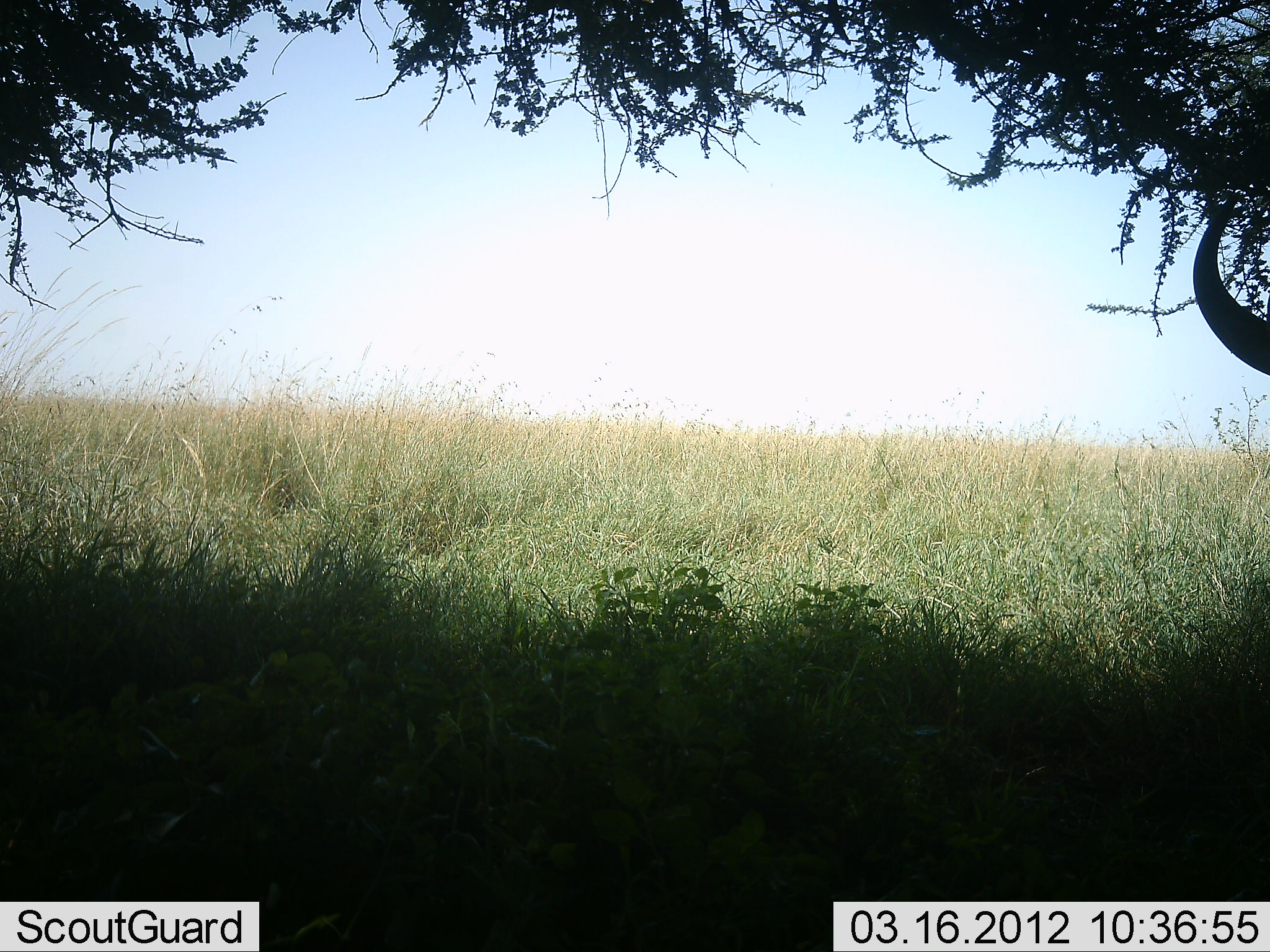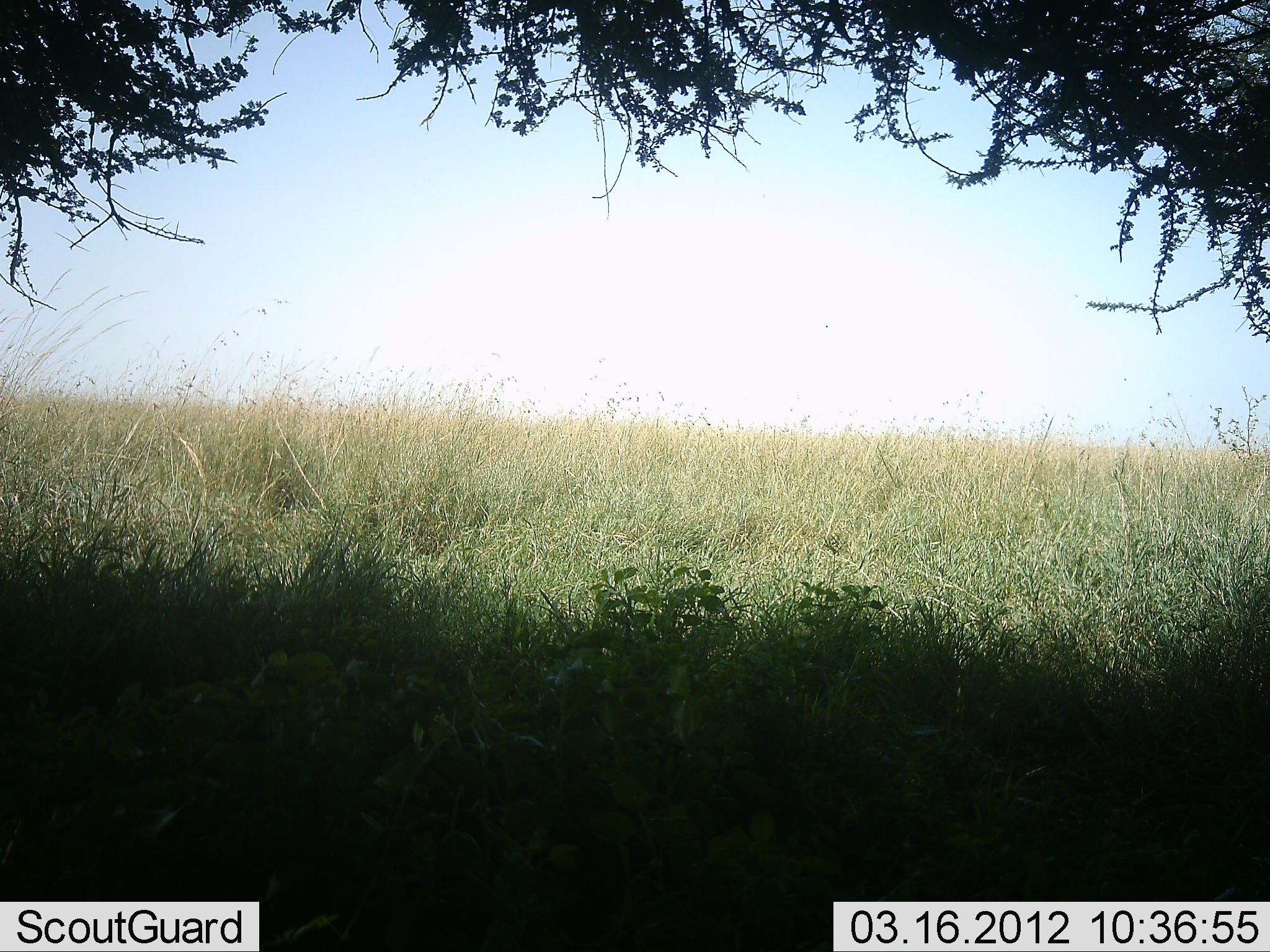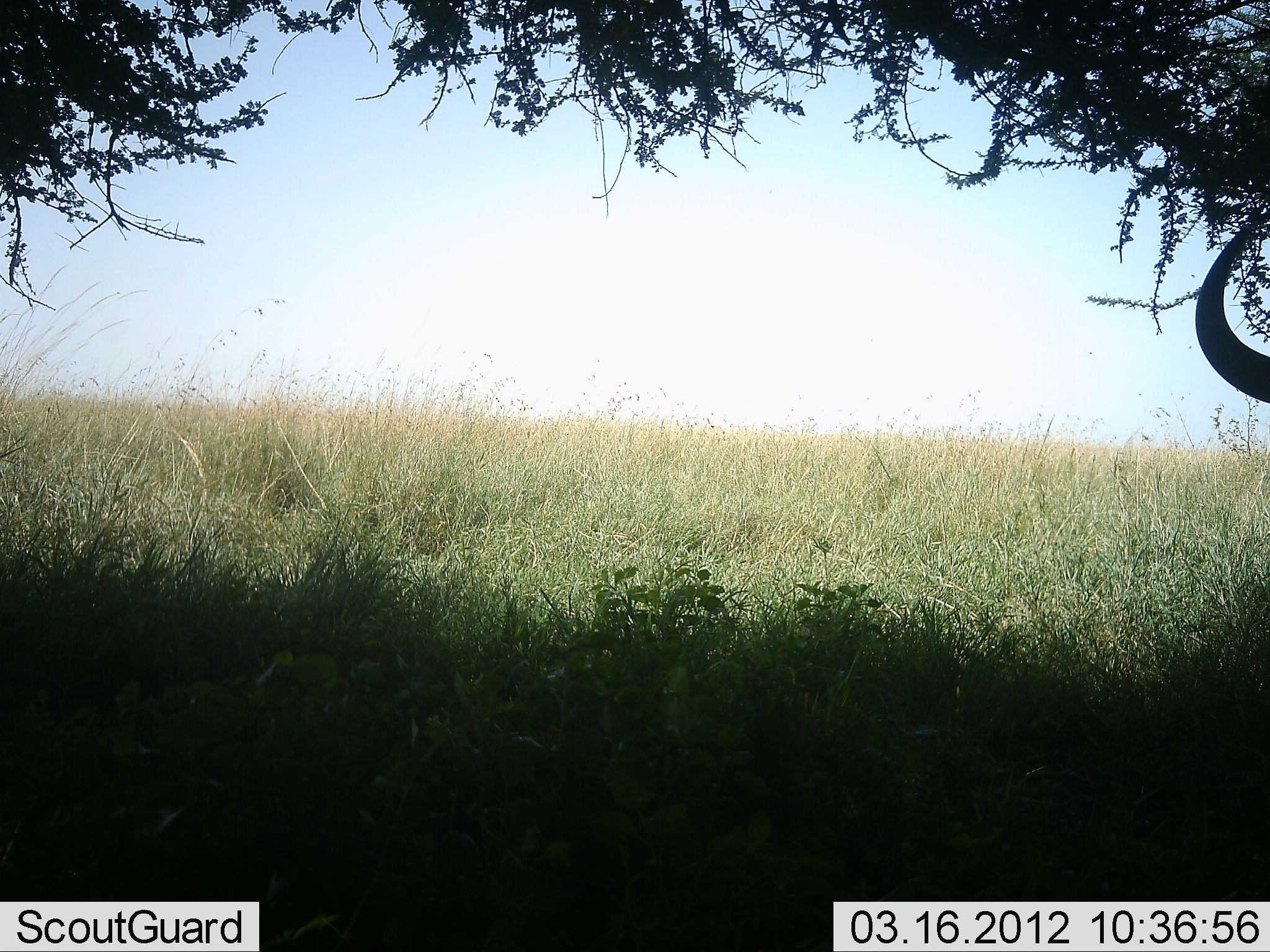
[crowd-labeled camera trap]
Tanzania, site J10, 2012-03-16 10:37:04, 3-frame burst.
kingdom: Animalia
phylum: Chordata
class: Mammalia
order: Artiodactyla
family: Bovidae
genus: Connochaetes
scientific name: Connochaetes taurinus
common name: blue wildebeest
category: wildebeest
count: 1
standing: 53%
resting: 11%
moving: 47%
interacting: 0%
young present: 0%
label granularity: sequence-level